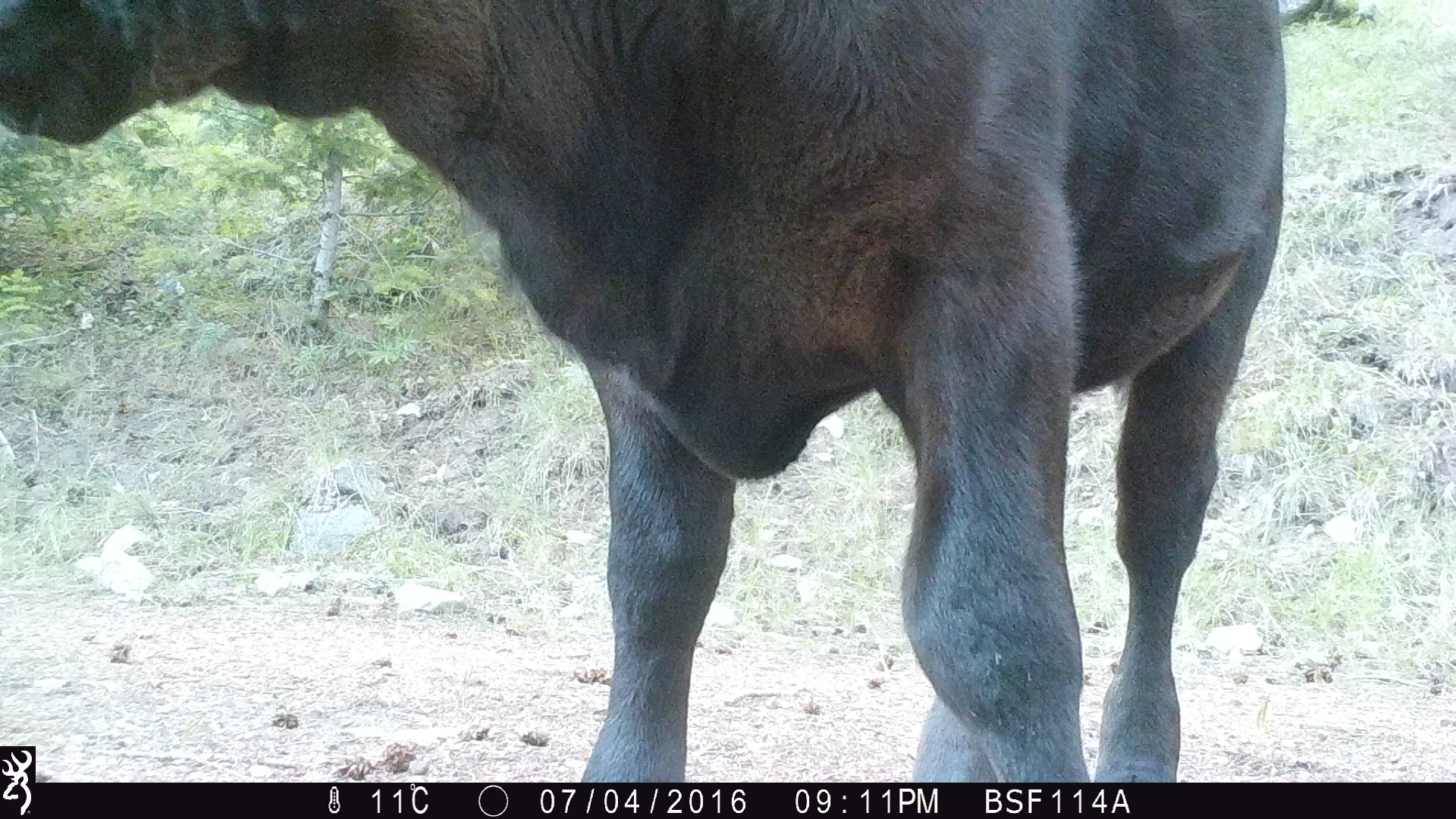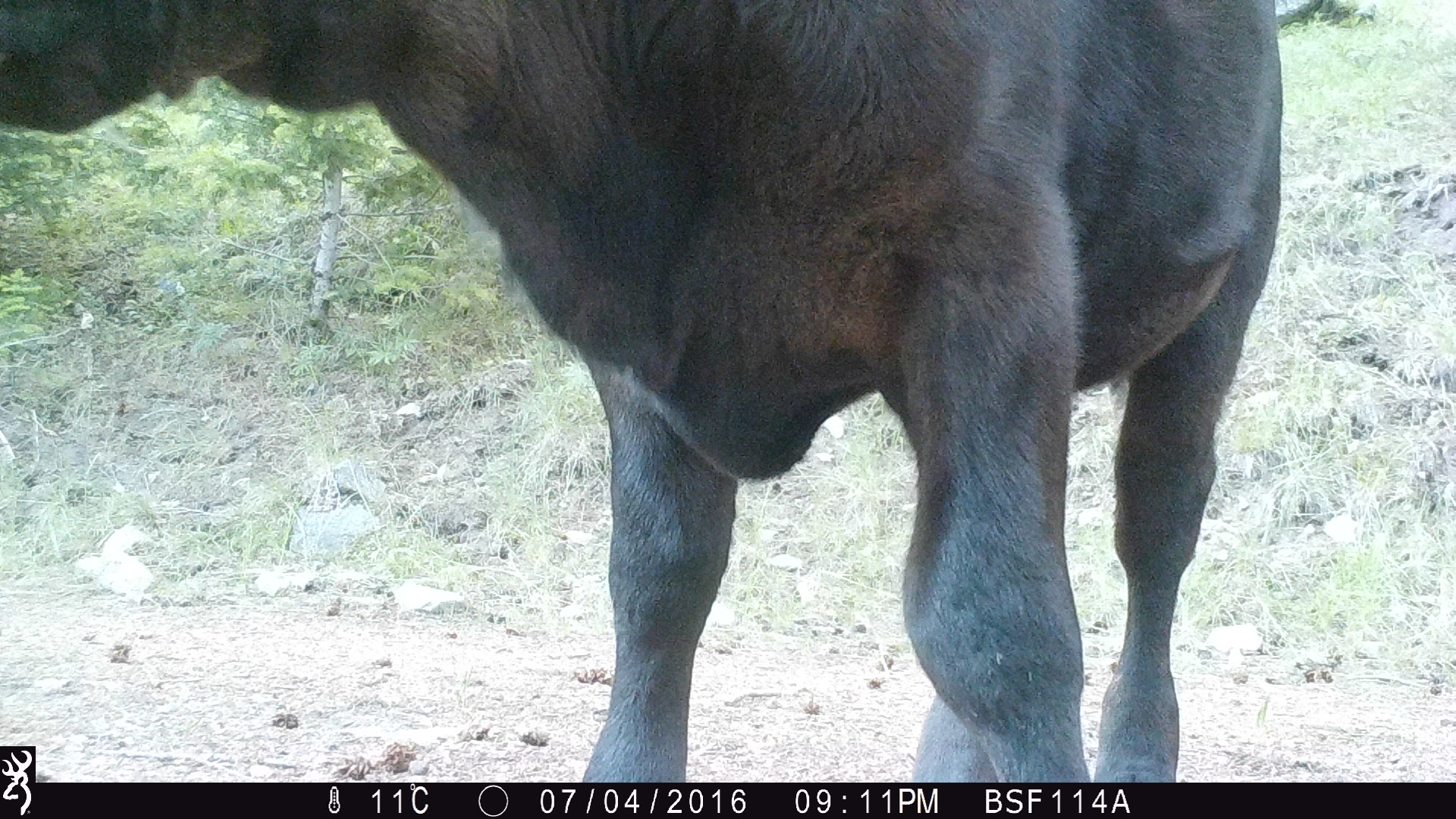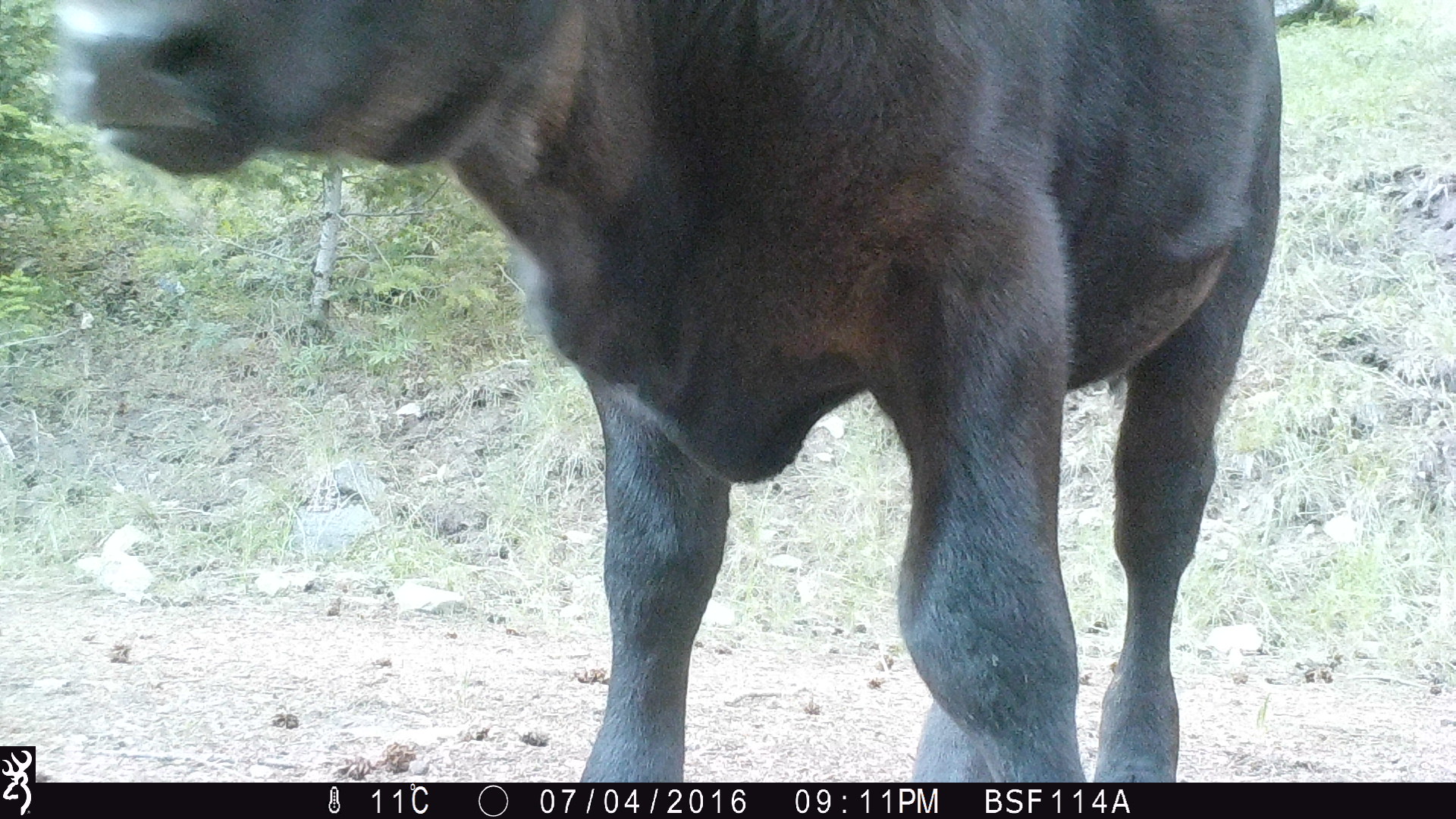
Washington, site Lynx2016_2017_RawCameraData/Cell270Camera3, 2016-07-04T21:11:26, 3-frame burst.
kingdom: Animalia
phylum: Chordata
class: Mammalia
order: Artiodactyla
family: Bovidae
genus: Bos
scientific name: Bos taurus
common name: domestic cattle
Domestic cattle (Bos taurus). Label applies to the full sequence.